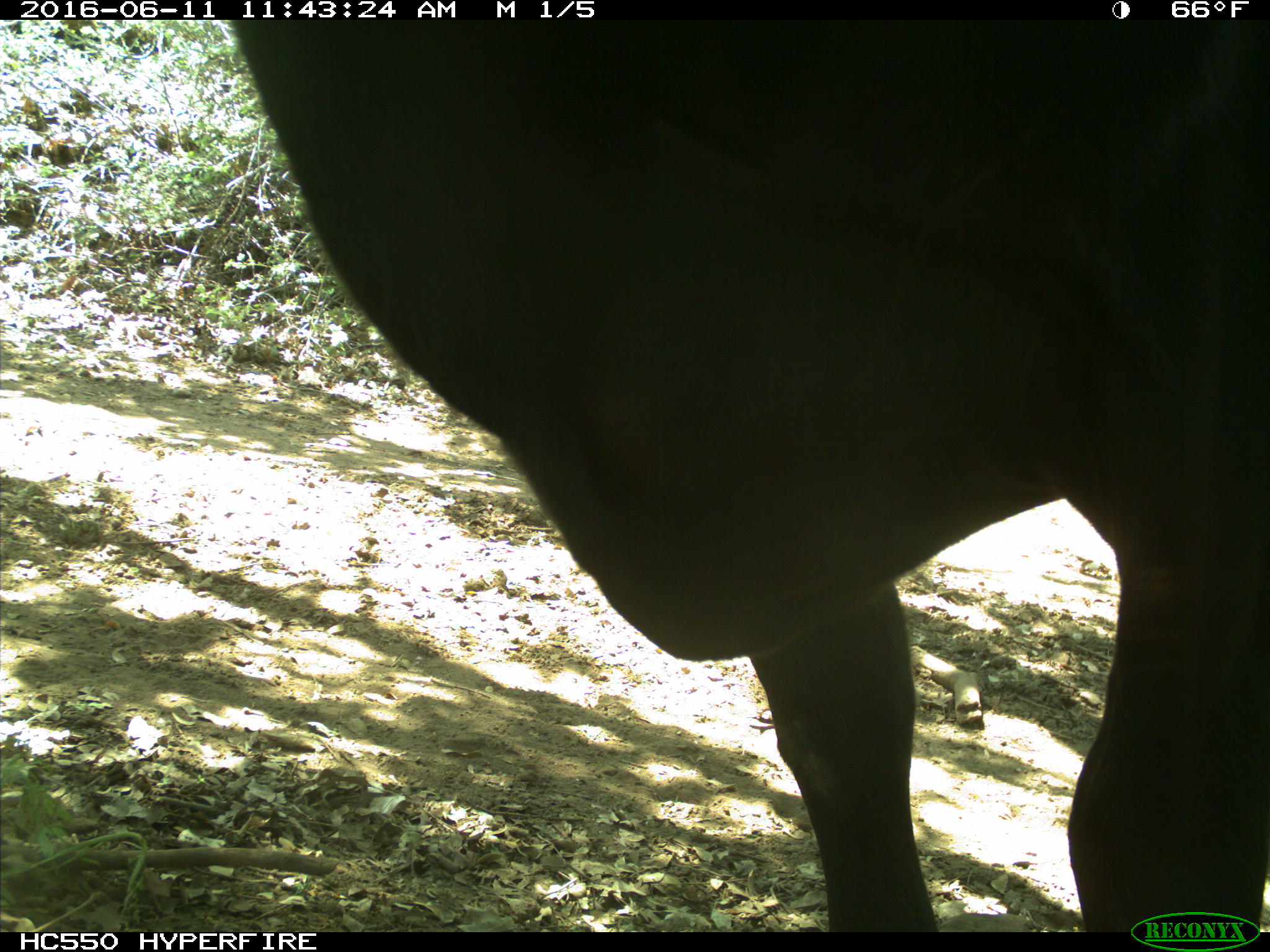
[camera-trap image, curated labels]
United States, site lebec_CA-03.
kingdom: Animalia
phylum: Chordata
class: Mammalia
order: Artiodactyla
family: Bovidae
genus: Bos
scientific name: Bos taurus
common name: domestic cow